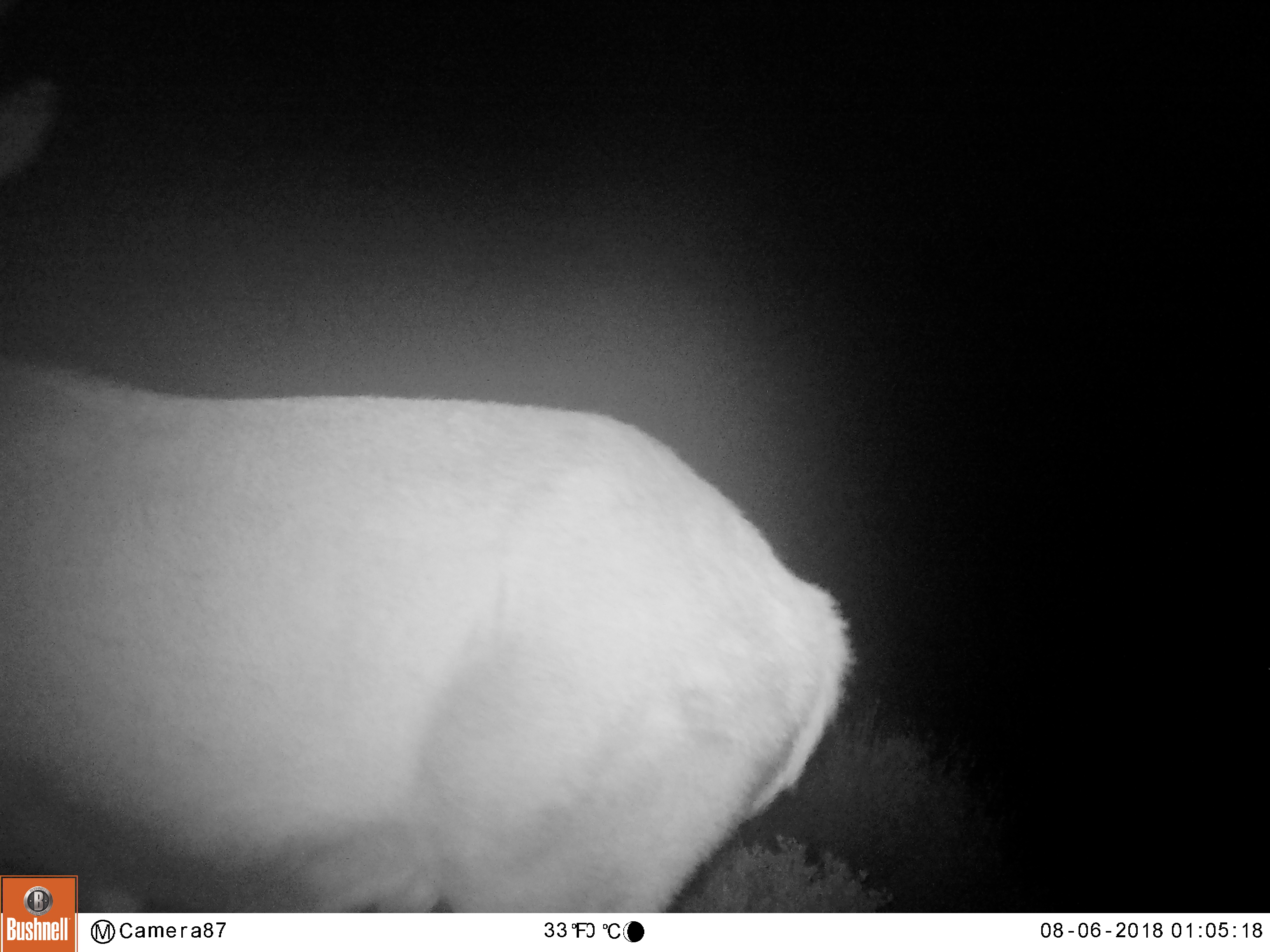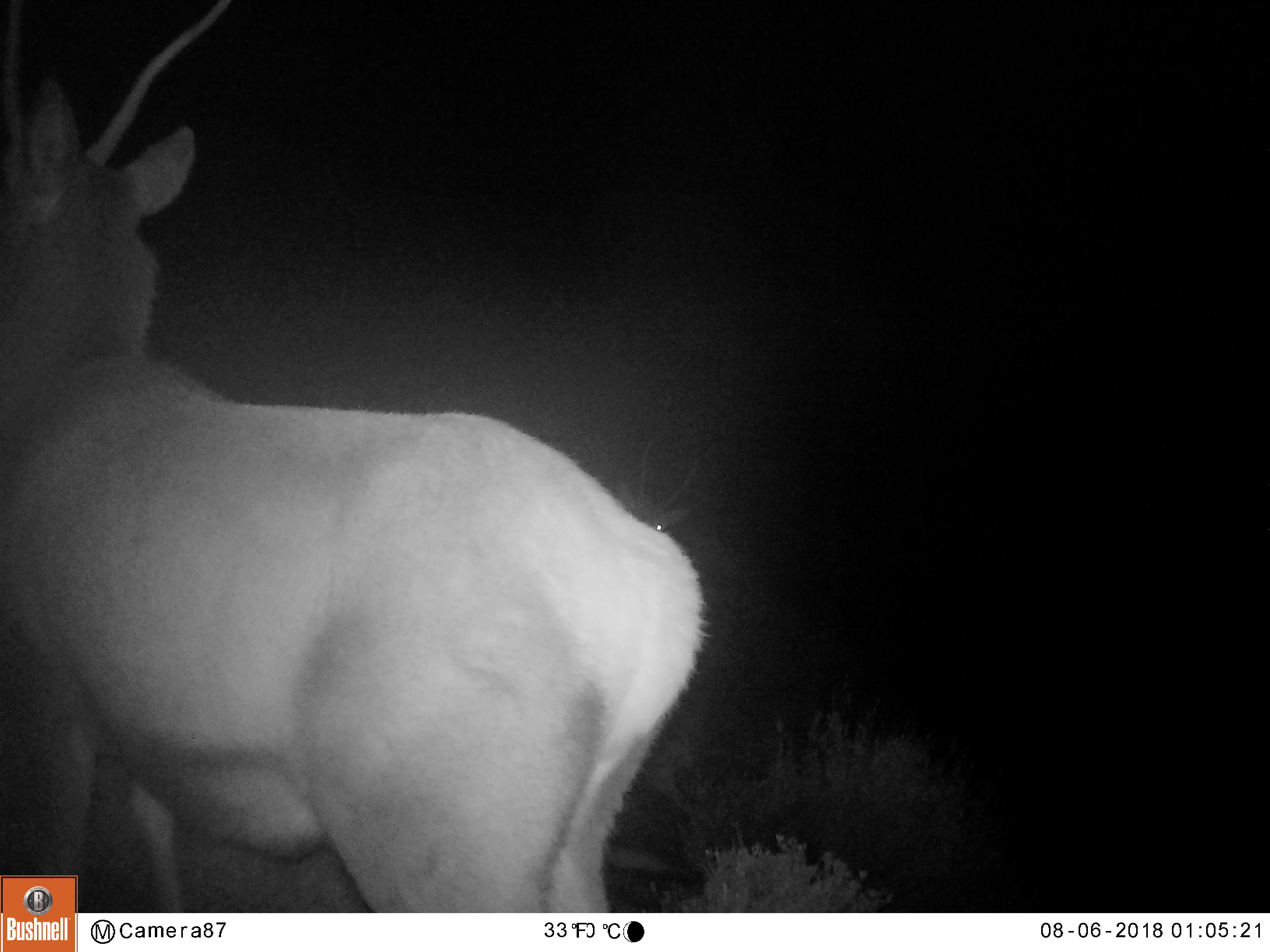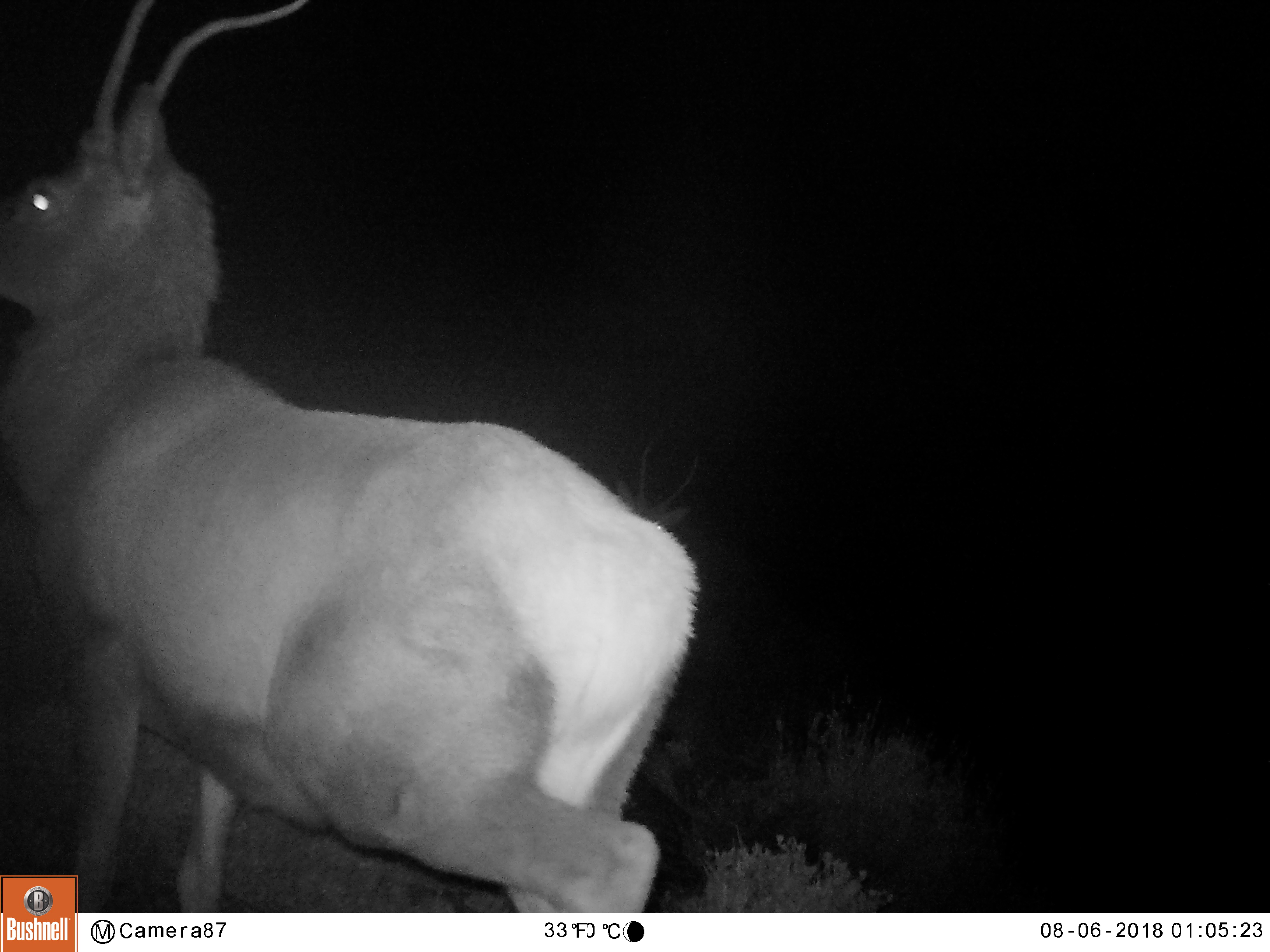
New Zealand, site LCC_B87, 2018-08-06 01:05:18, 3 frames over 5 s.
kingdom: Animalia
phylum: Chordata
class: Mammalia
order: Artiodactyla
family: Cervidae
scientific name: Cervidae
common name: deer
Deer (Cervidae).